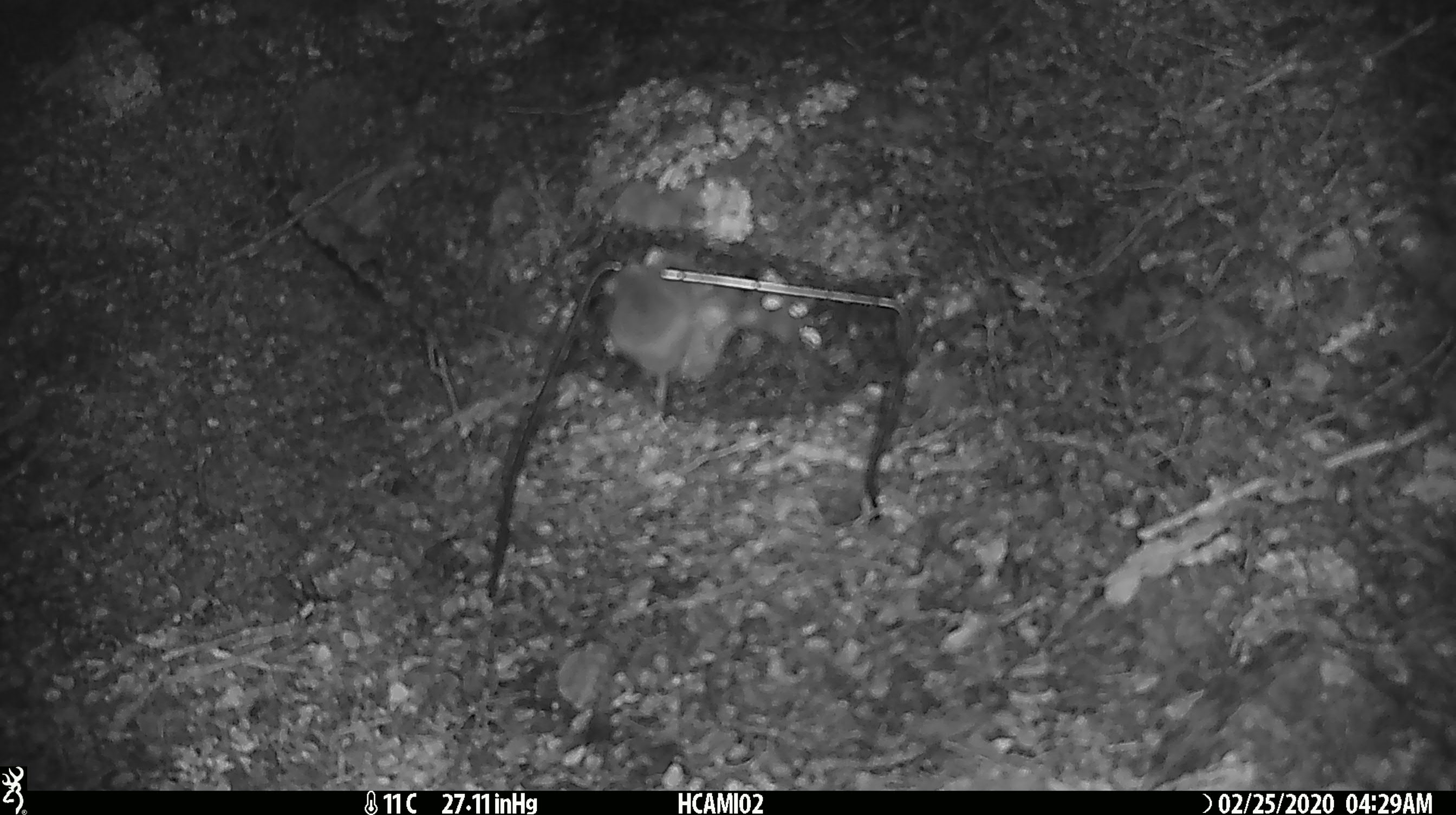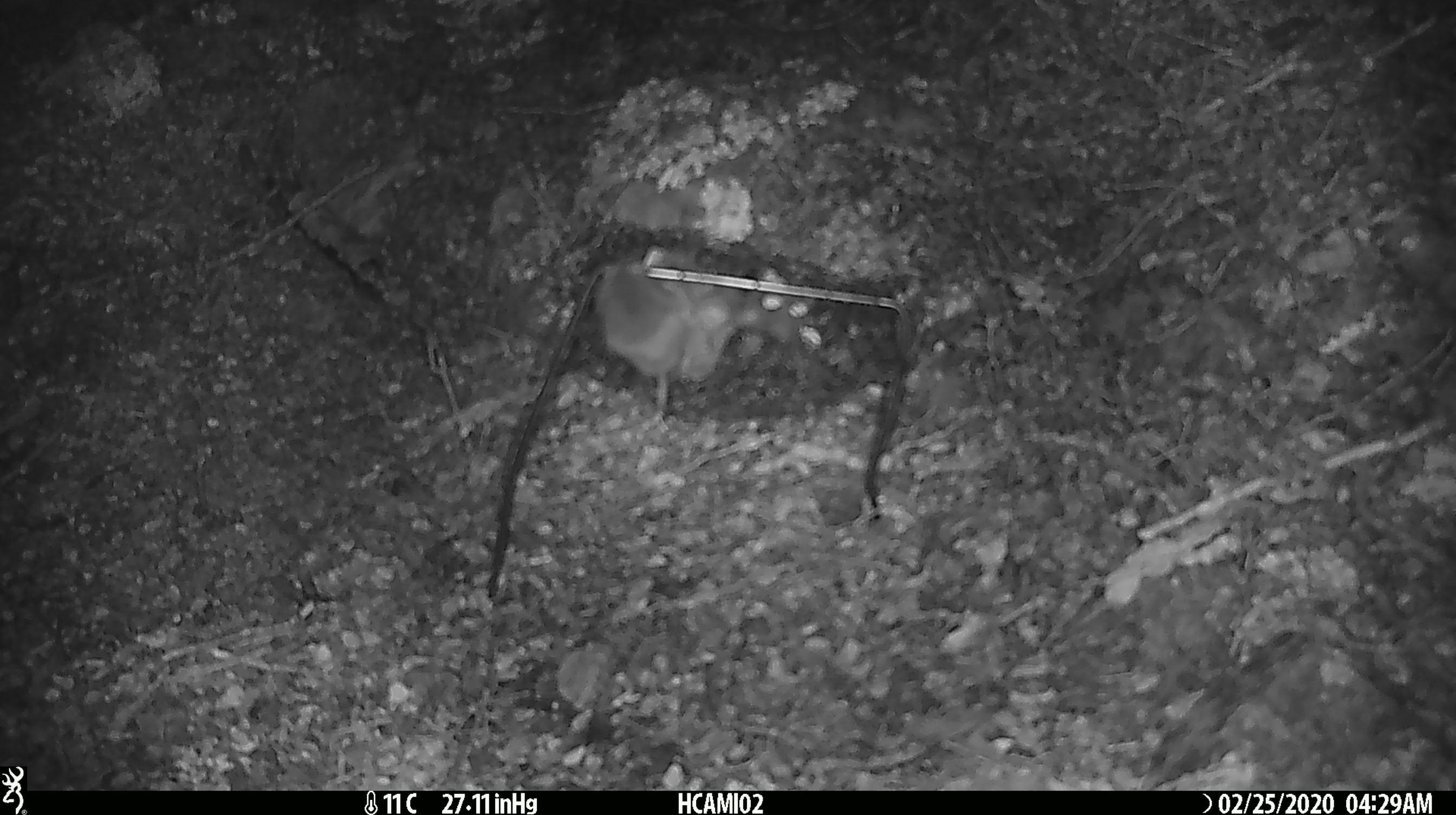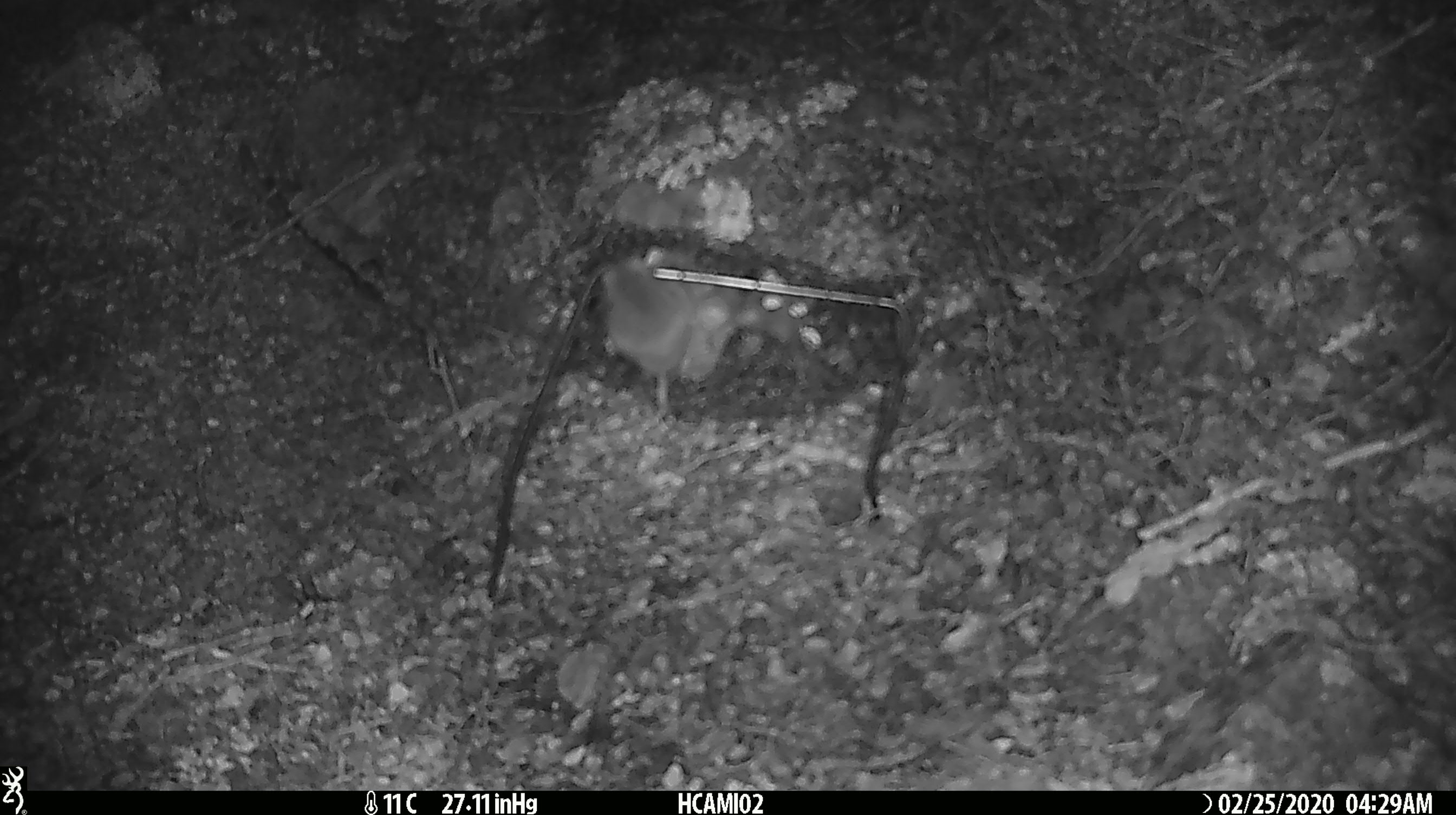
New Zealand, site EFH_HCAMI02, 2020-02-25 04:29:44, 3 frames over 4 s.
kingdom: Animalia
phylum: Chordata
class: Mammalia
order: Rodentia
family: Muridae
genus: Mus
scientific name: Mus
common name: mouse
Mouse (Mus).